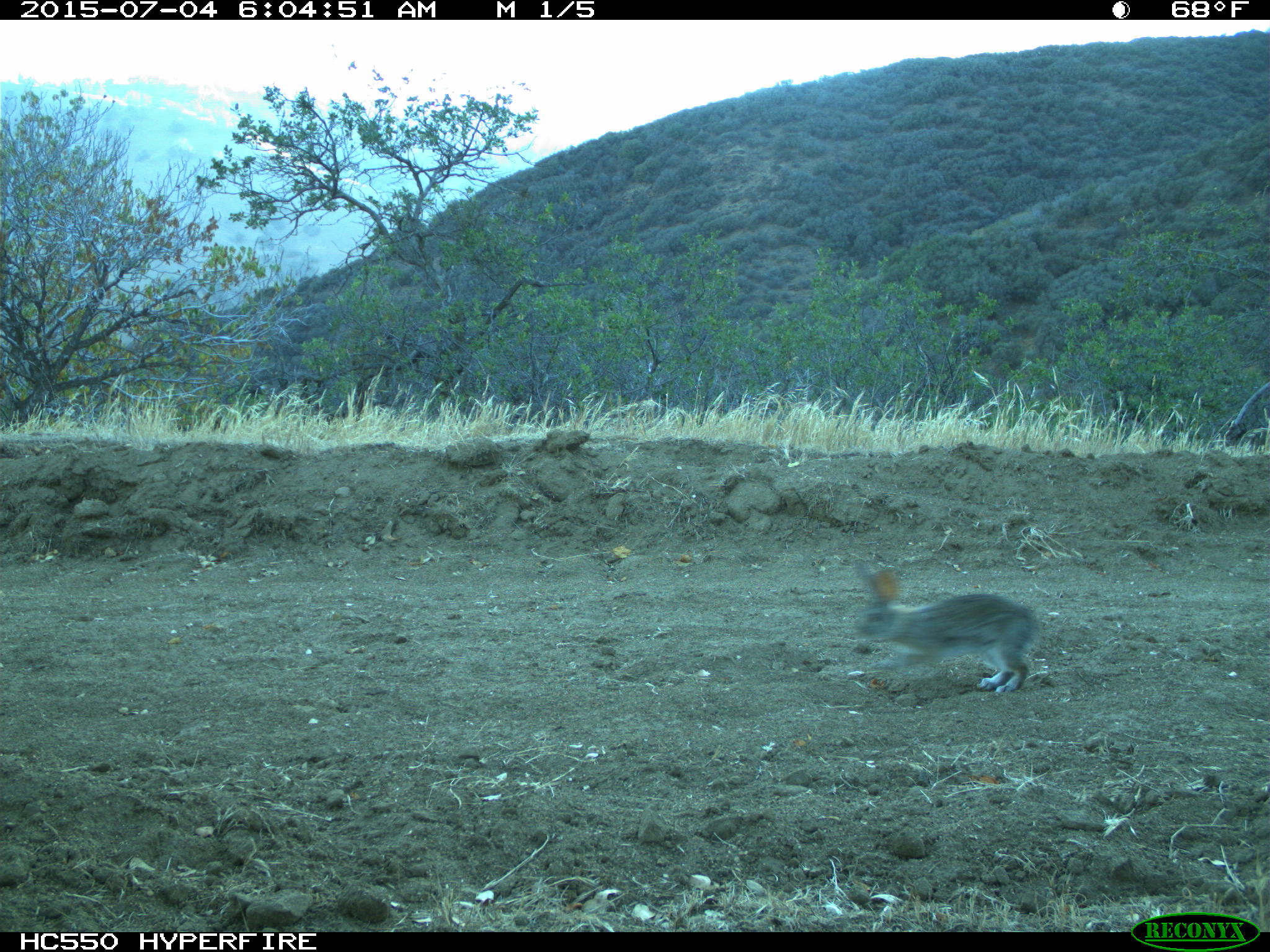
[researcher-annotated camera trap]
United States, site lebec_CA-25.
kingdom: Animalia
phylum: Chordata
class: Mammalia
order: Lagomorpha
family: Leporidae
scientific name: Leporidae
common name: rabbits and hares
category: unidentified rabbit